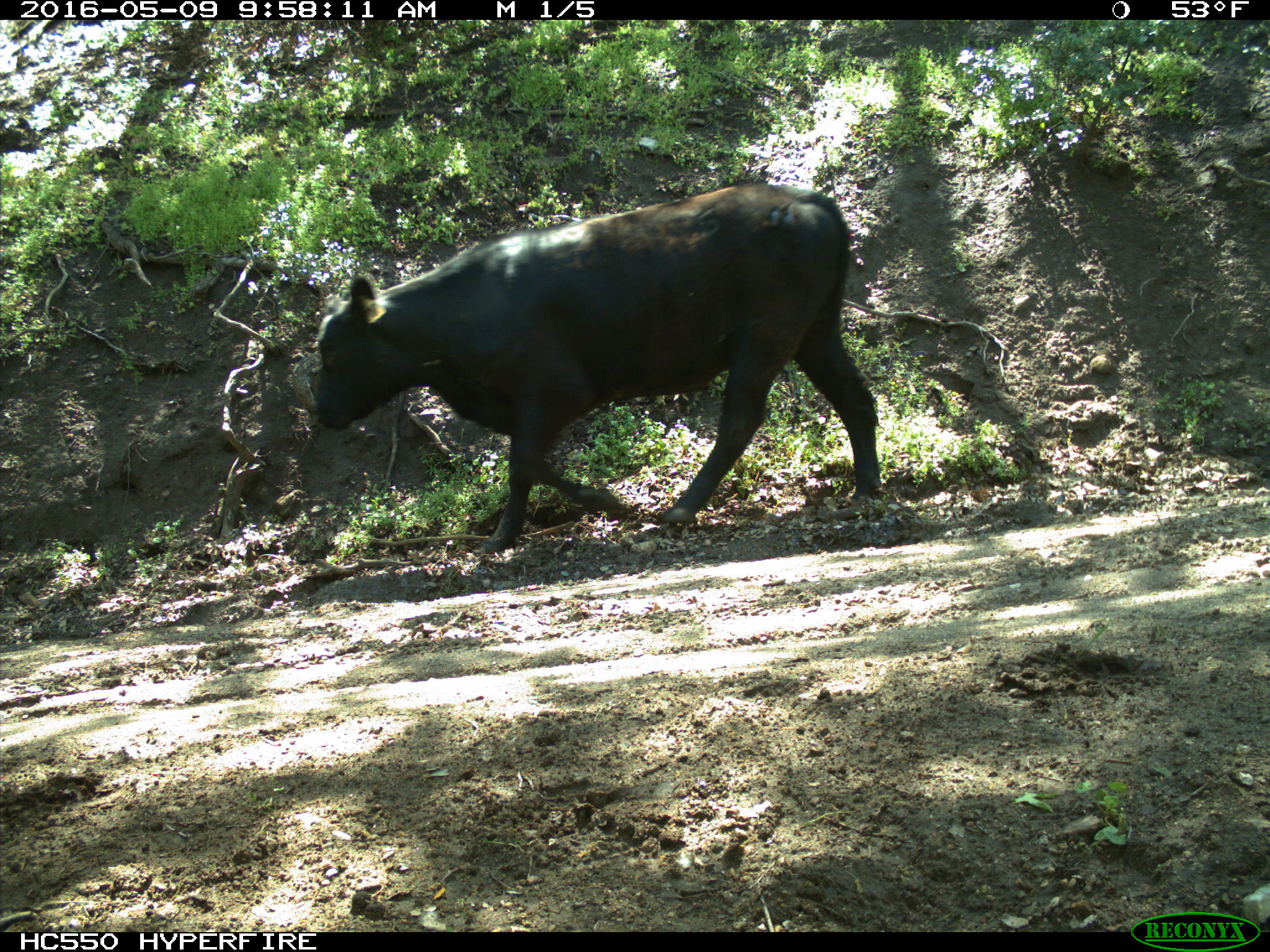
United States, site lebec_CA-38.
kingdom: Animalia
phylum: Chordata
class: Mammalia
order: Artiodactyla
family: Bovidae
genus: Bos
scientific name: Bos taurus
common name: domestic cow